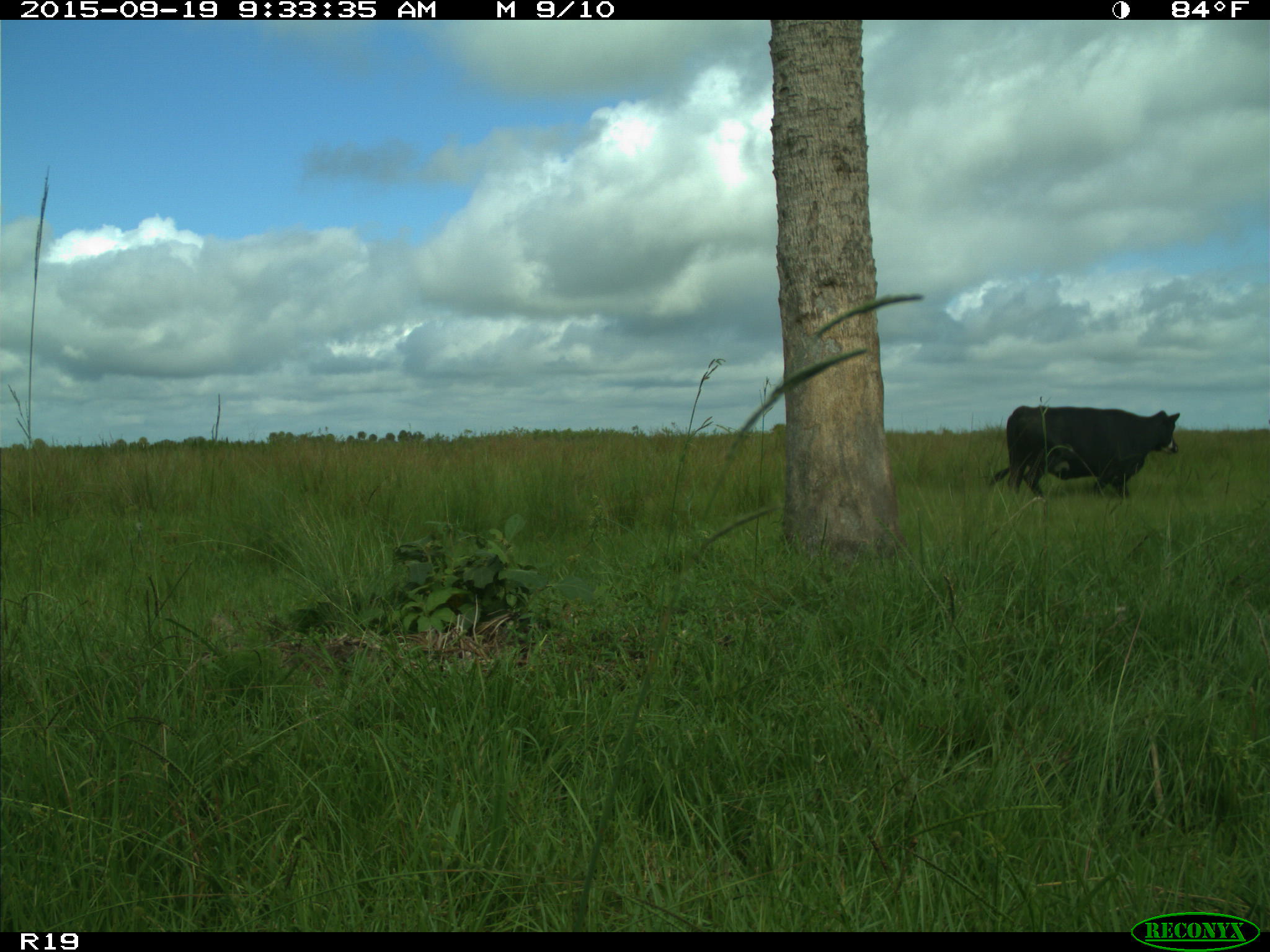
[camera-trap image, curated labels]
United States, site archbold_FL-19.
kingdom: Animalia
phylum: Chordata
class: Mammalia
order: Artiodactyla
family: Bovidae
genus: Bos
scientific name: Bos taurus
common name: domestic cow